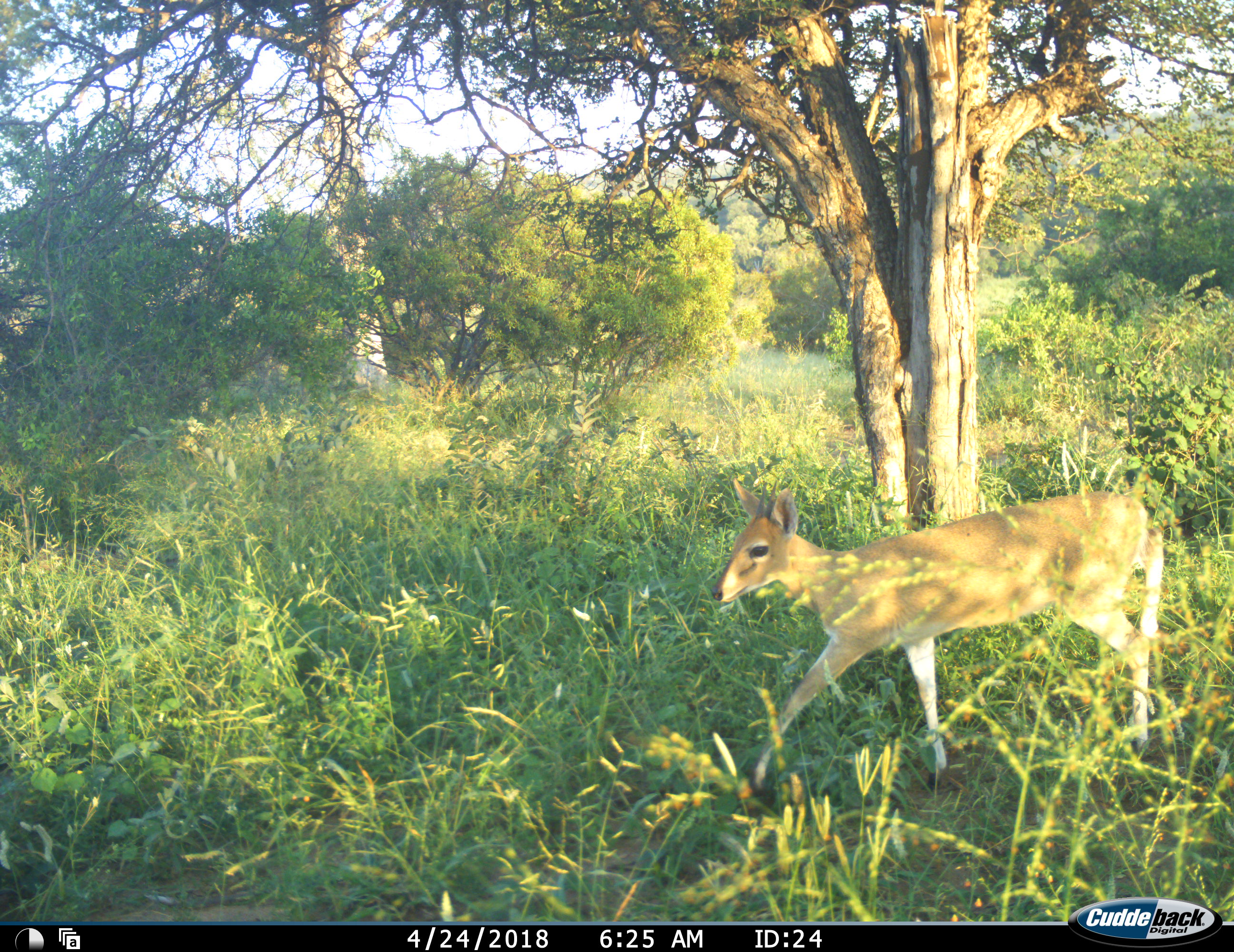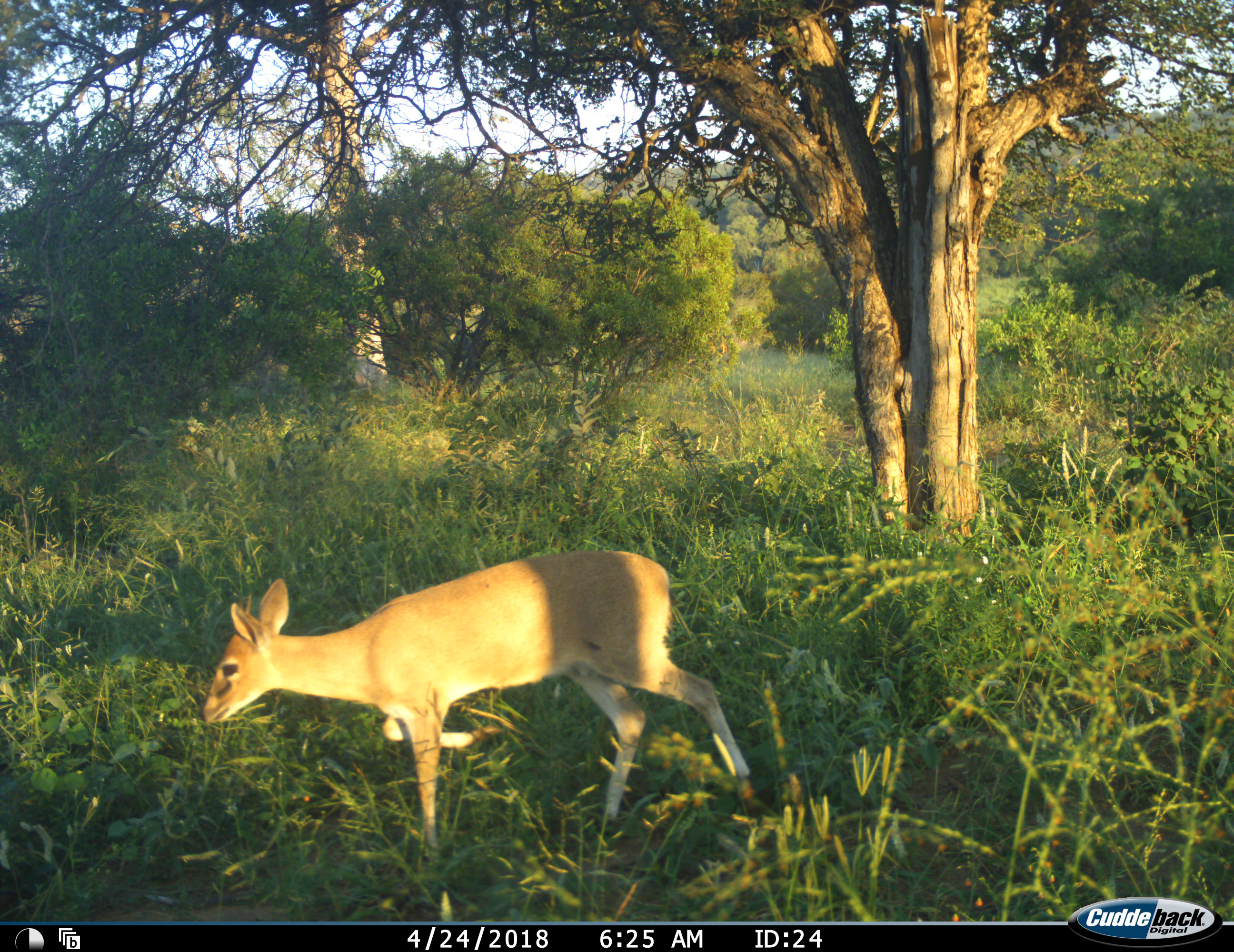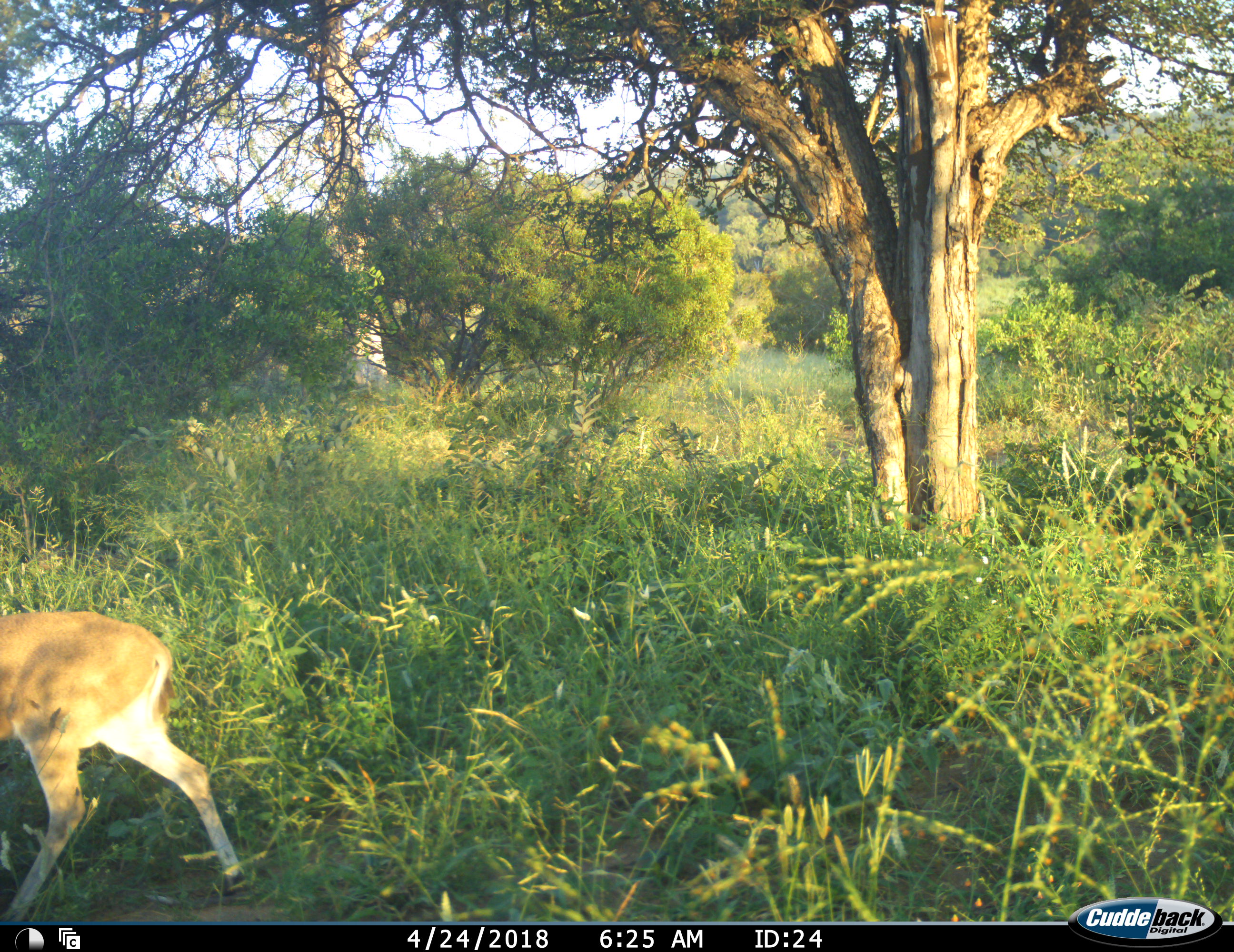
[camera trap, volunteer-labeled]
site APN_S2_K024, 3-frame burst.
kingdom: Animalia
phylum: Chordata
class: Mammalia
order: Artiodactyla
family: Bovidae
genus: Sylvicapra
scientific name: Sylvicapra grimmia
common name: common duiker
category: duikercommongrey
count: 1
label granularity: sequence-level